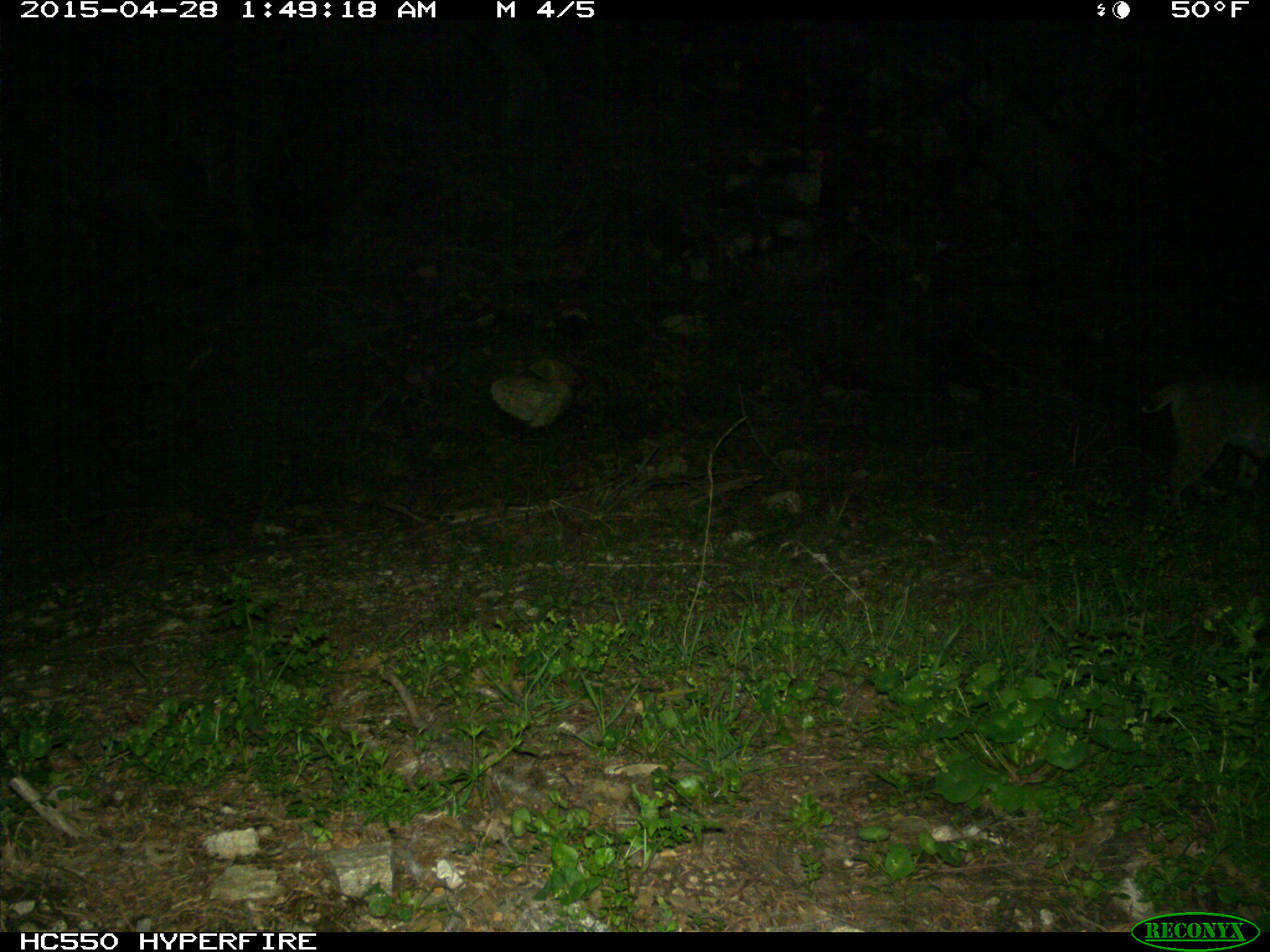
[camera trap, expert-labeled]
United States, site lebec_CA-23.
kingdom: Animalia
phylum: Chordata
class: Mammalia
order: Carnivora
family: Felidae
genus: Lynx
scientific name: Lynx rufus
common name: bobcat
Lynx rufus (bobcat).